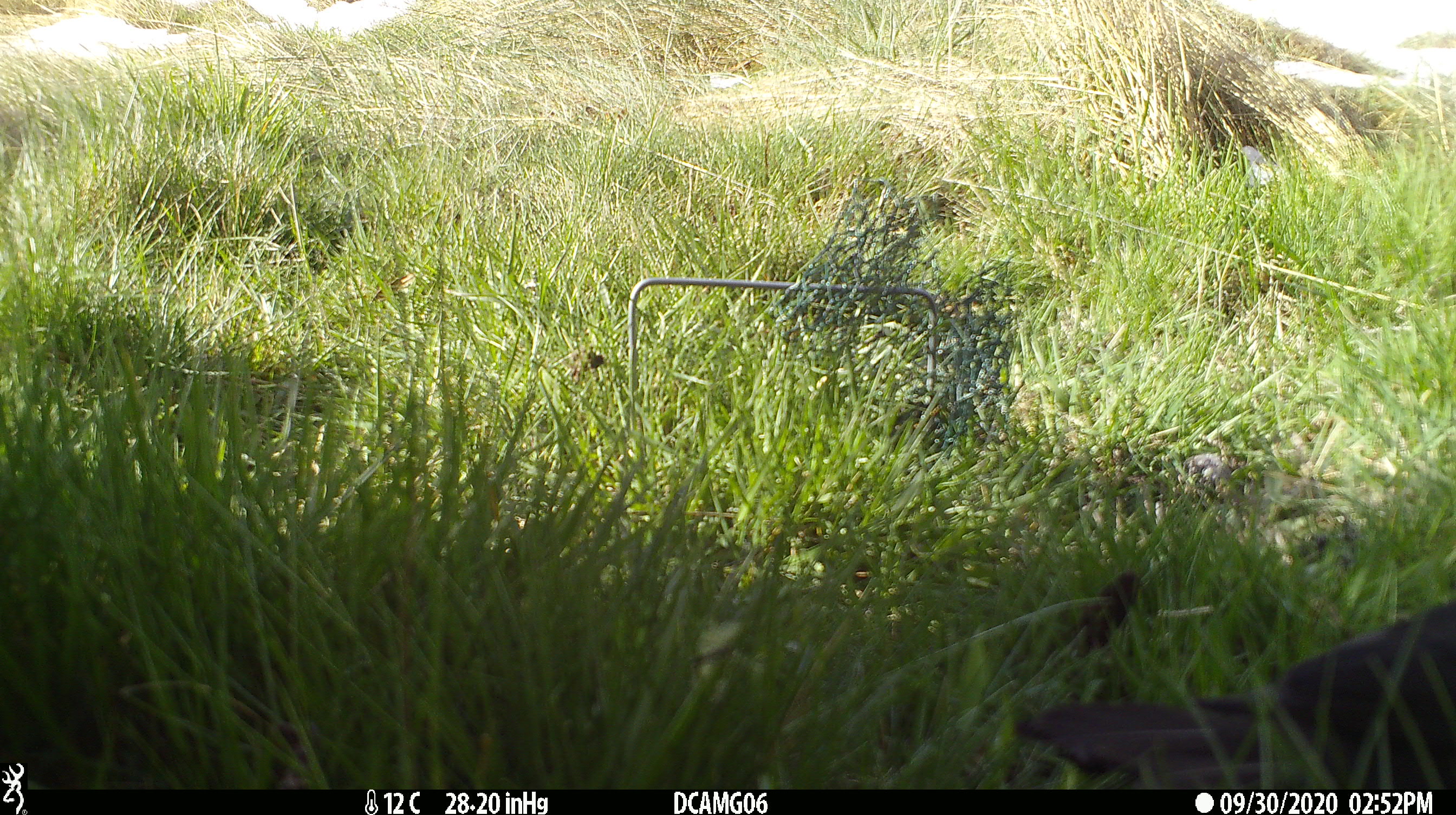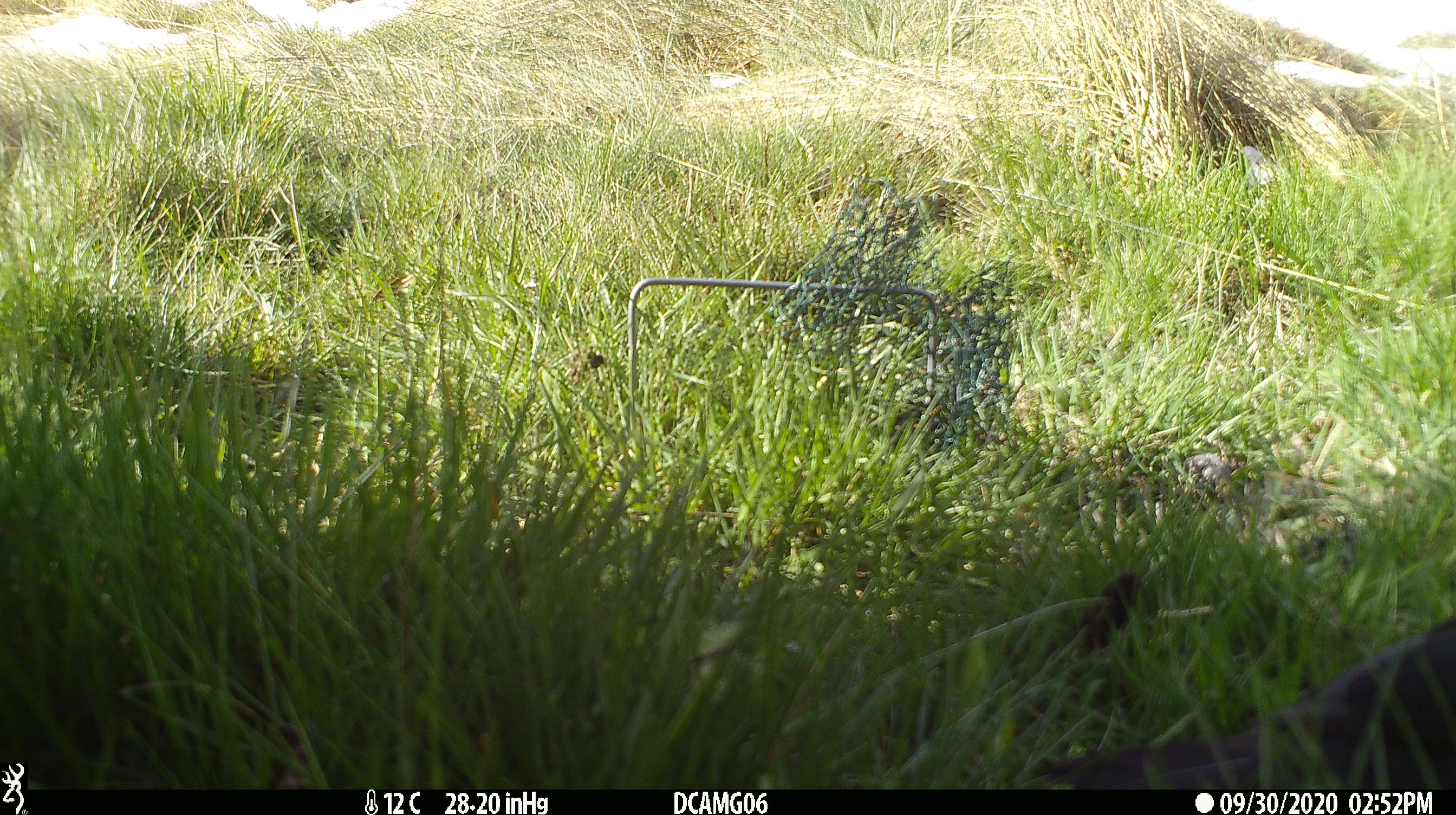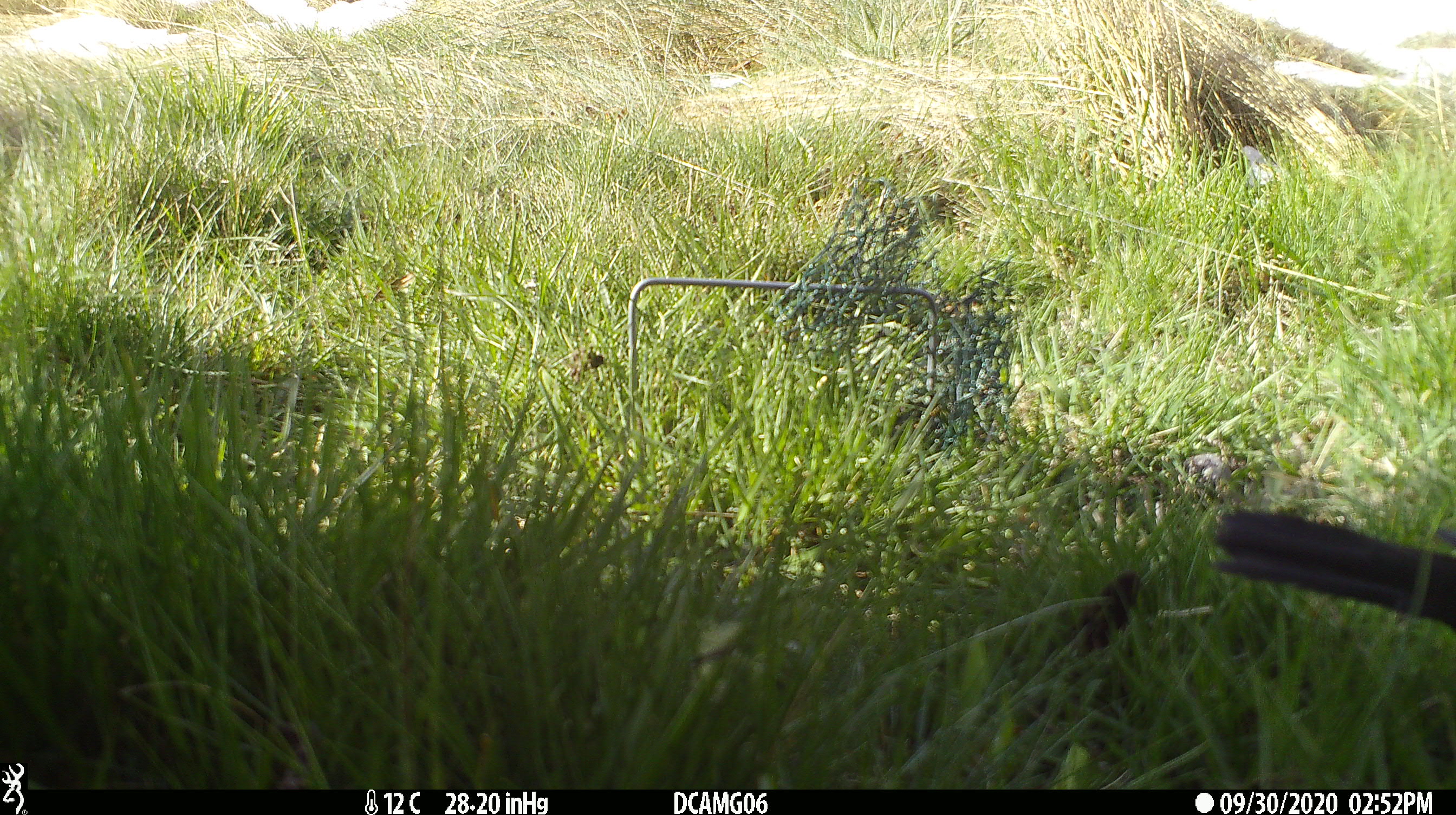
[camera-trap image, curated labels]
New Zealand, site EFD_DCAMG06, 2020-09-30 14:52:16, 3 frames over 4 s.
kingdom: Animalia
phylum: Chordata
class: Aves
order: Passeriformes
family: Turdidae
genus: Turdus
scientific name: Turdus merula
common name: eurasian blackbird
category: blackbird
Blackbird (eurasian blackbird) (Turdus merula).